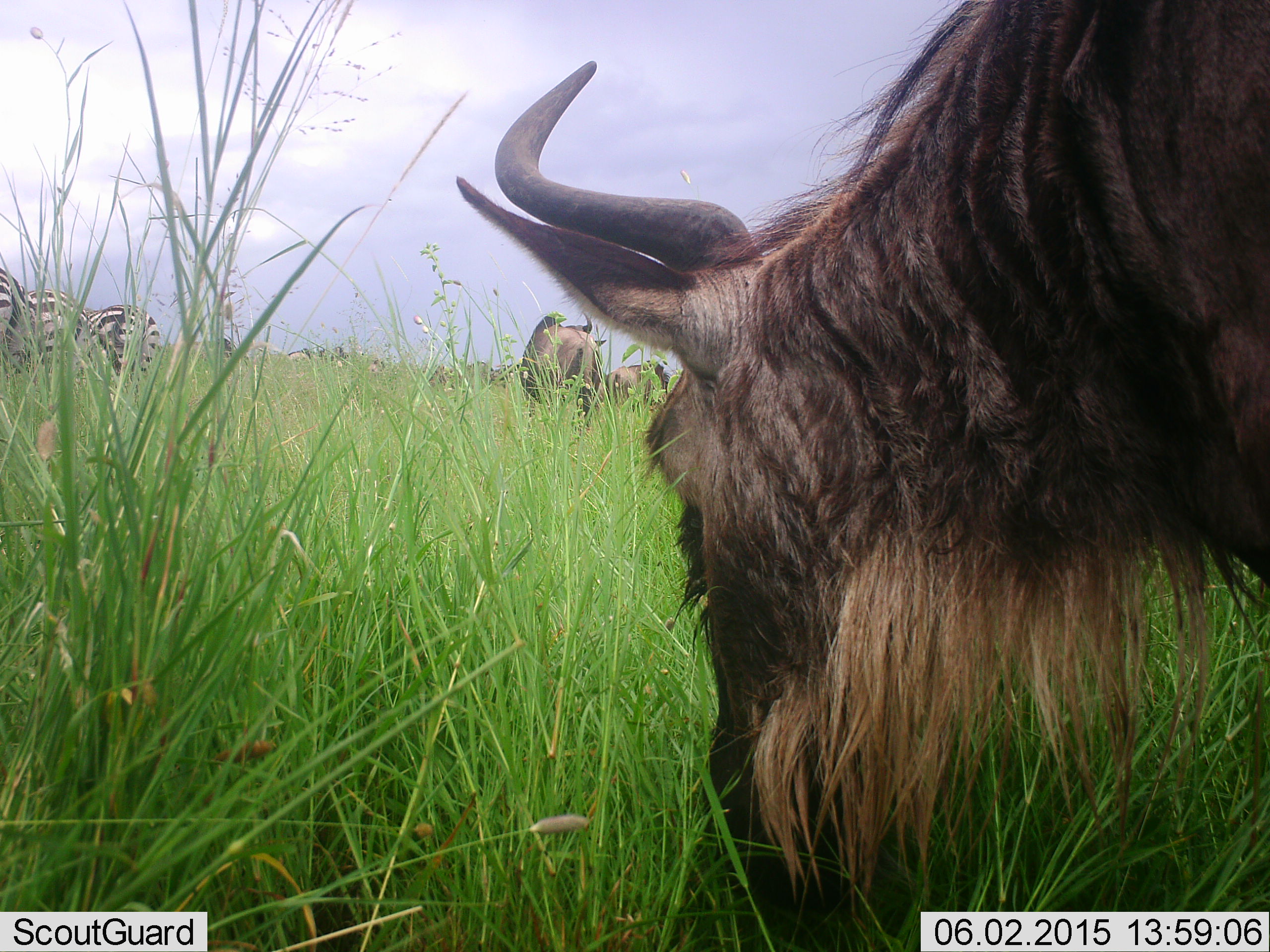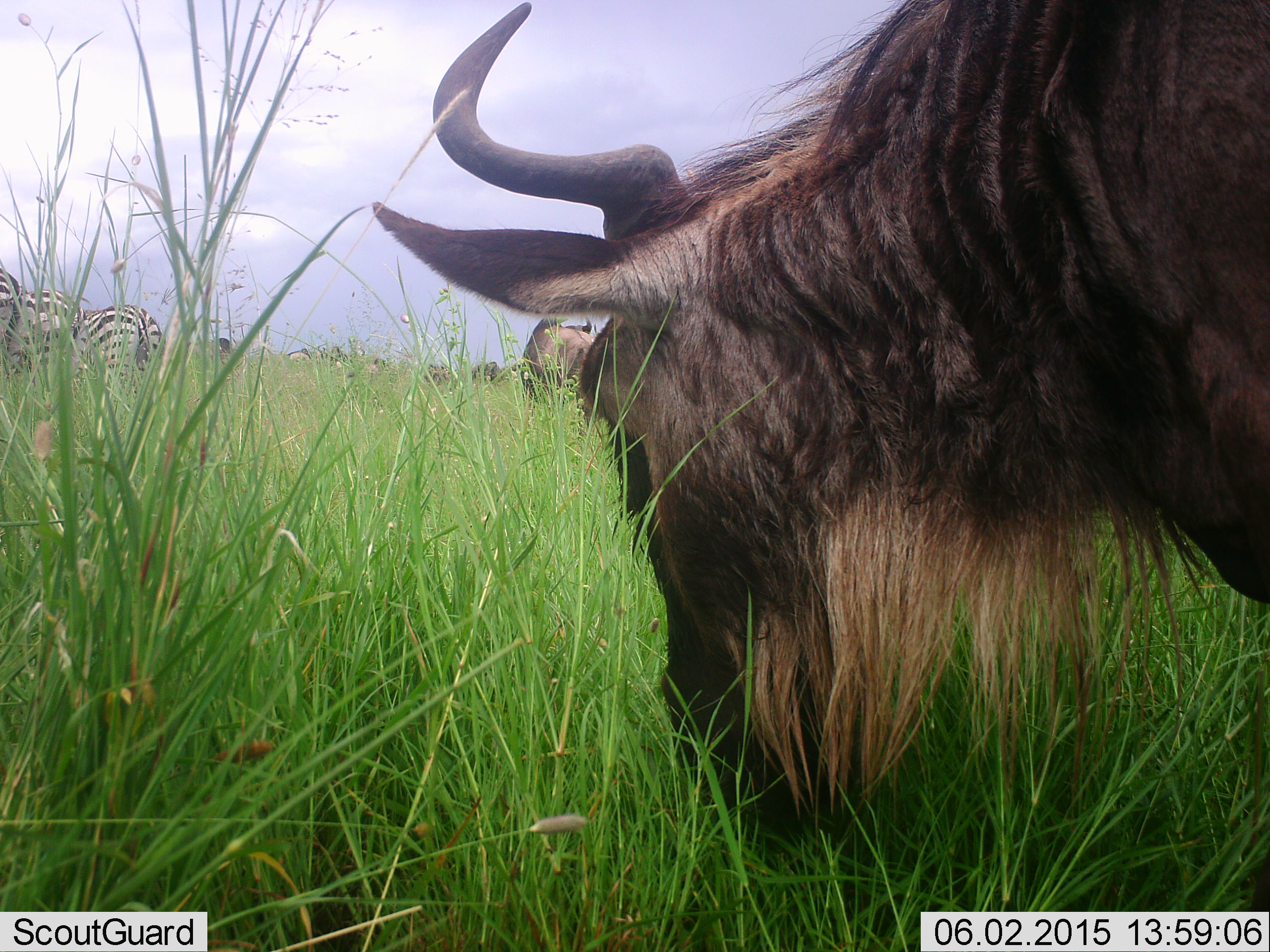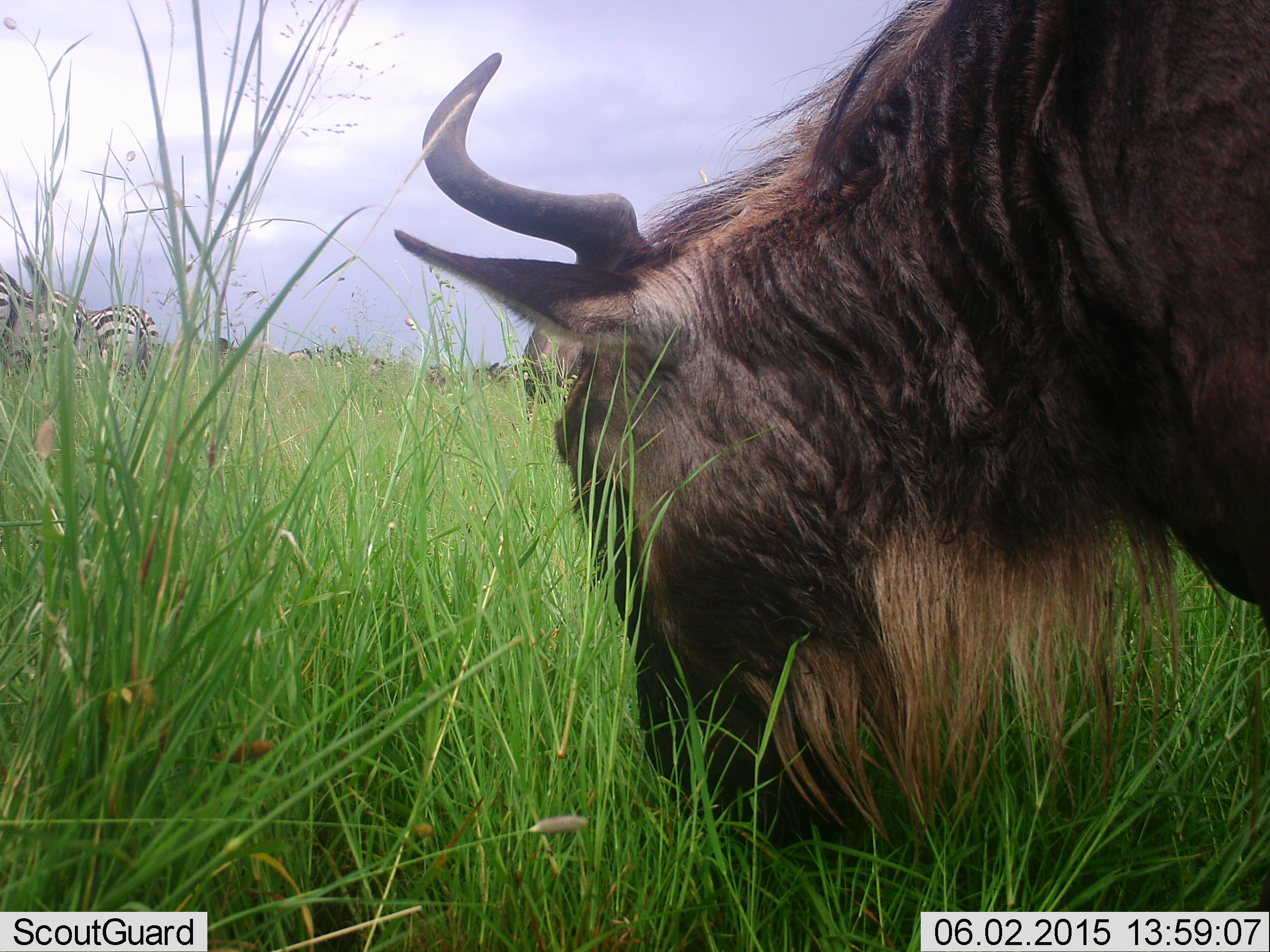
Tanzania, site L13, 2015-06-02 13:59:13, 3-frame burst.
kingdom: Animalia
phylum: Chordata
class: Mammalia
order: Artiodactyla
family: Bovidae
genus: Connochaetes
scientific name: Connochaetes taurinus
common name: blue wildebeest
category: wildebeest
Wildebeest (blue wildebeest) (Connochaetes taurinus), count 2. Behavior (volunteer vote fractions): standing 21%, resting 0%, moving 7%, interacting 0%. Young present (vote fraction): 0%. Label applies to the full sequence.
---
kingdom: Animalia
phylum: Chordata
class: Mammalia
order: Perissodactyla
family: Equidae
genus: Equus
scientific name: Equus quagga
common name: plains zebra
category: zebra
Zebra (plains zebra) (Equus quagga), count 3. Behavior (volunteer vote fractions): standing 60%, resting 0%, moving 10%, interacting 0%. Young present (vote fraction): 0%. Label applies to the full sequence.